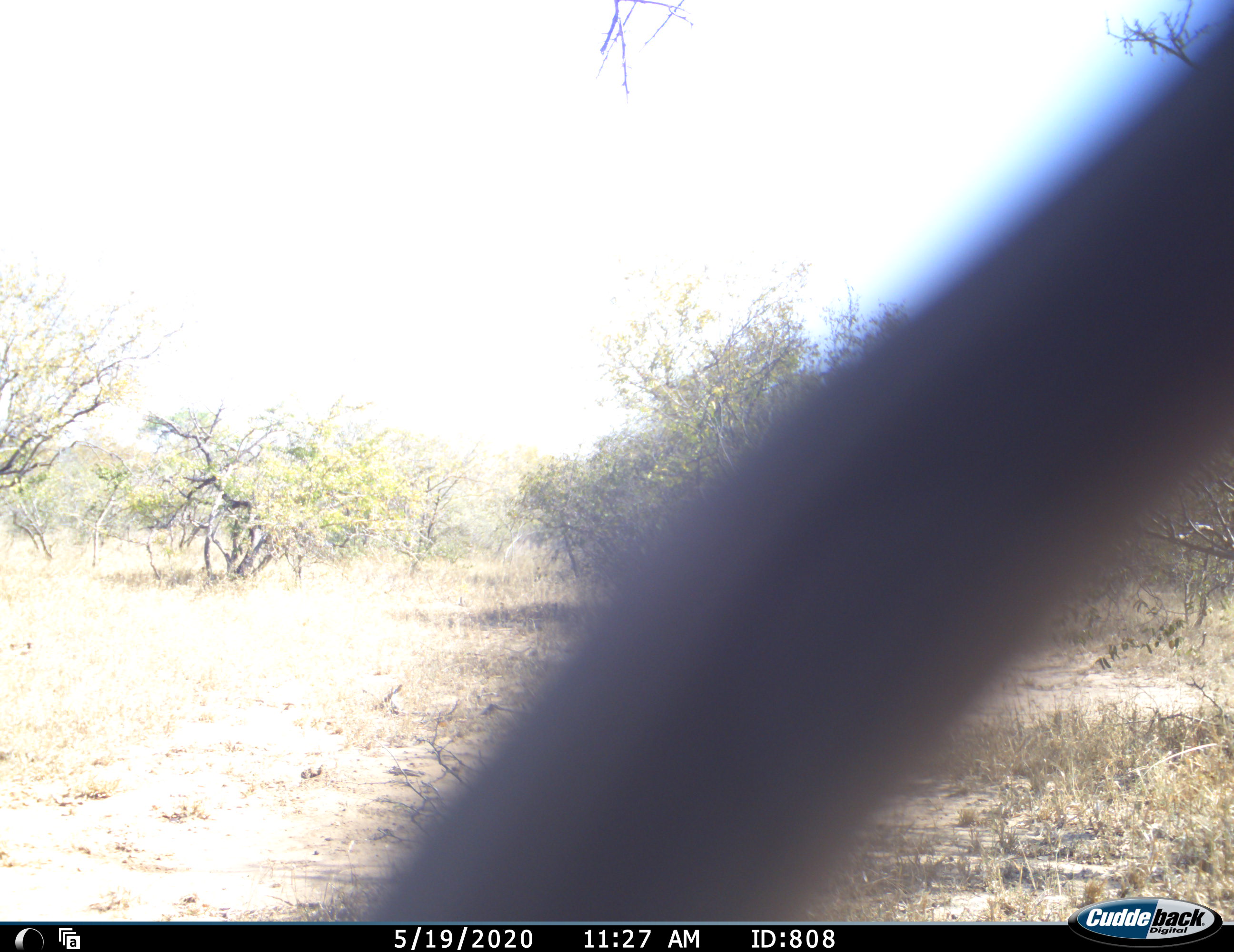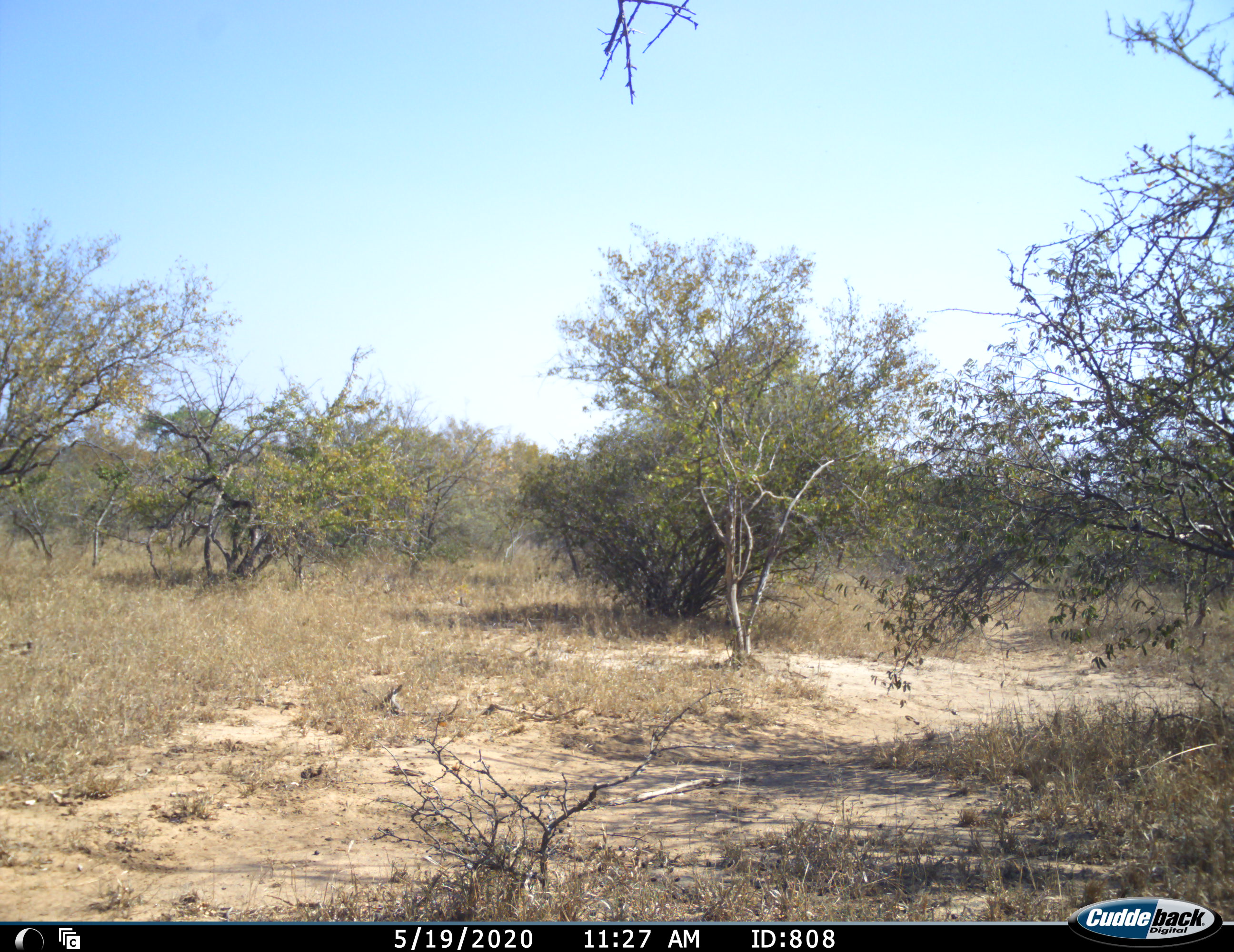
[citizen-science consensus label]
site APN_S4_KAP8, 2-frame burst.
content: unidentified animal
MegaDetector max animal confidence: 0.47